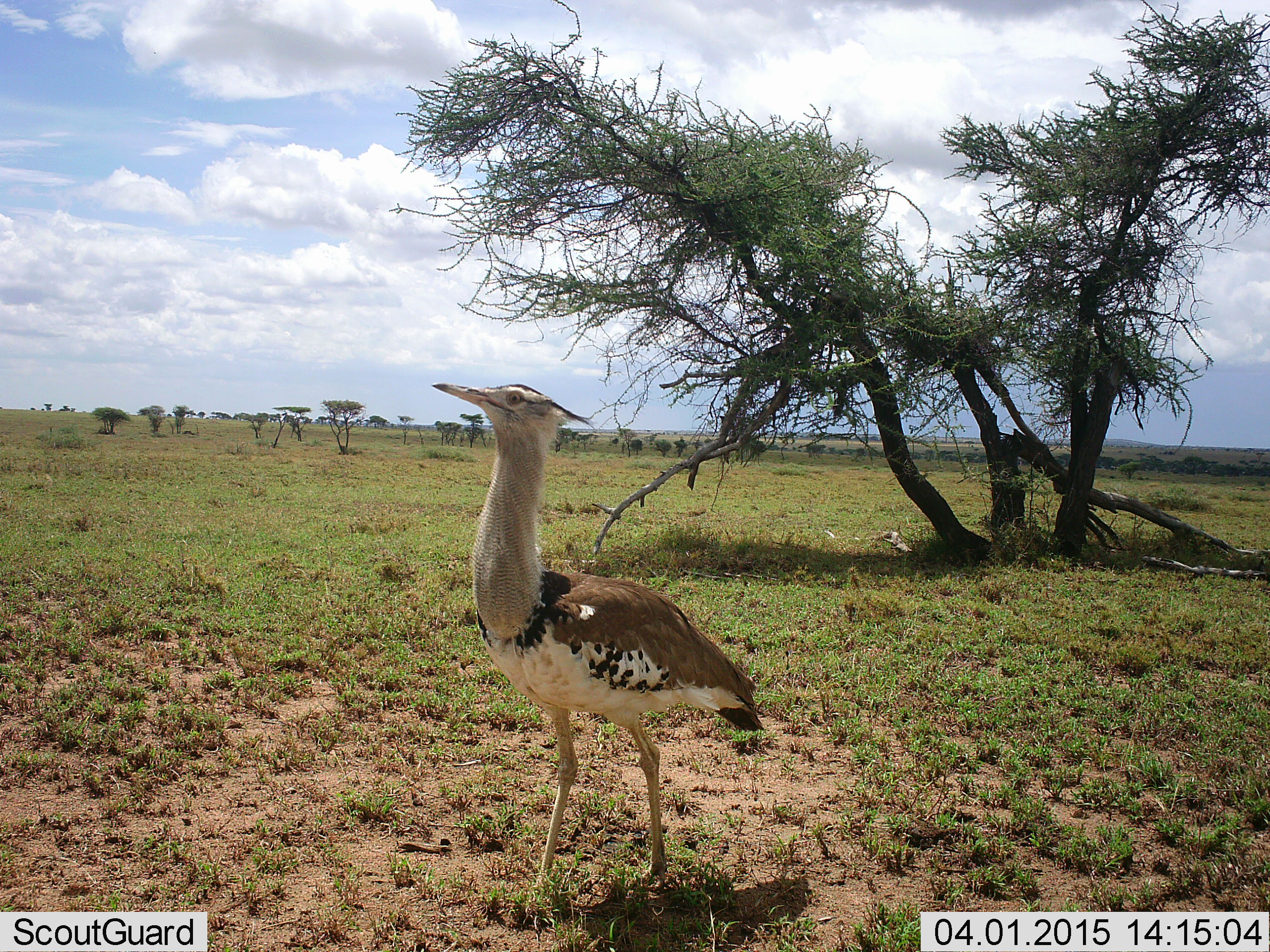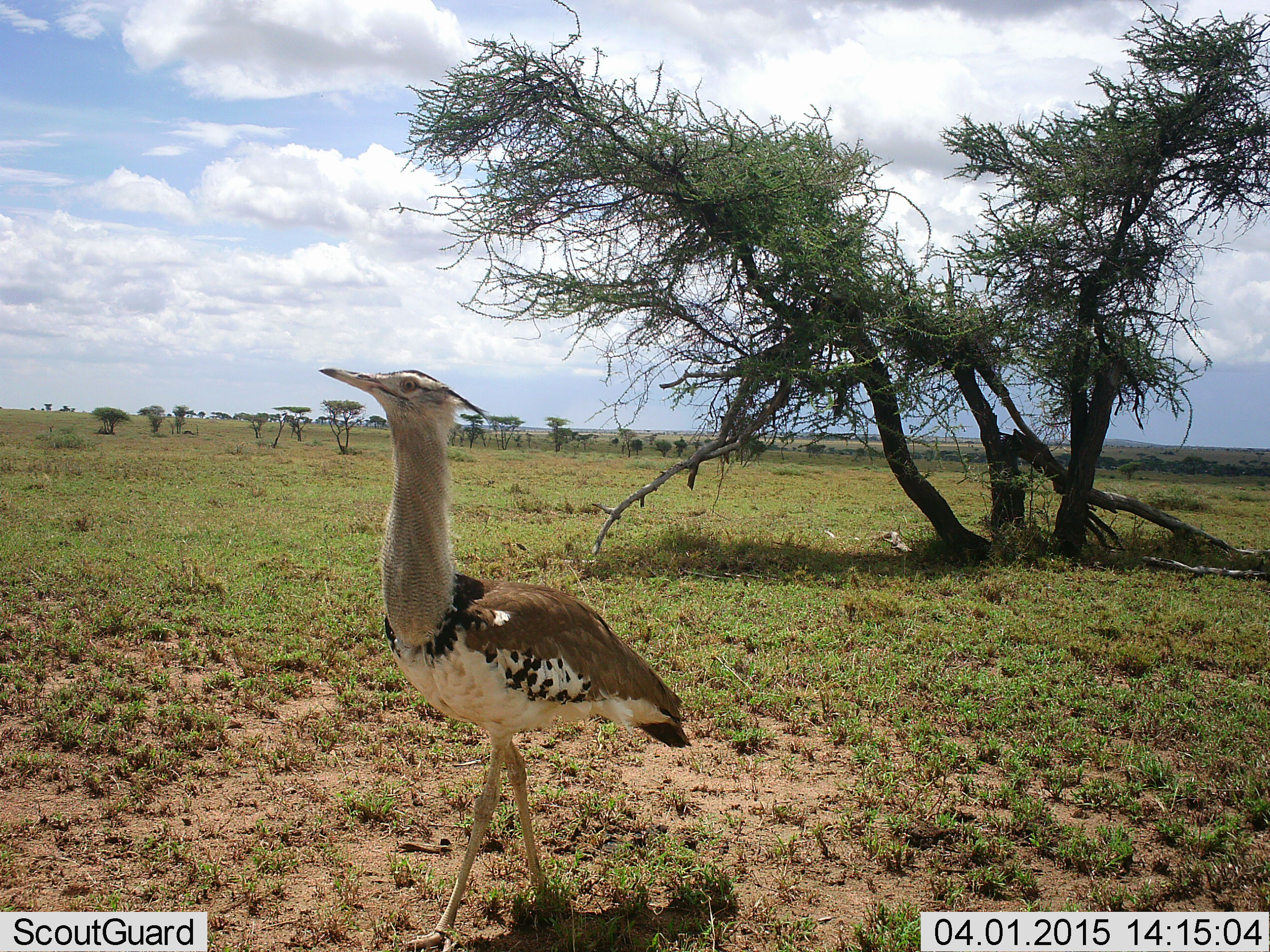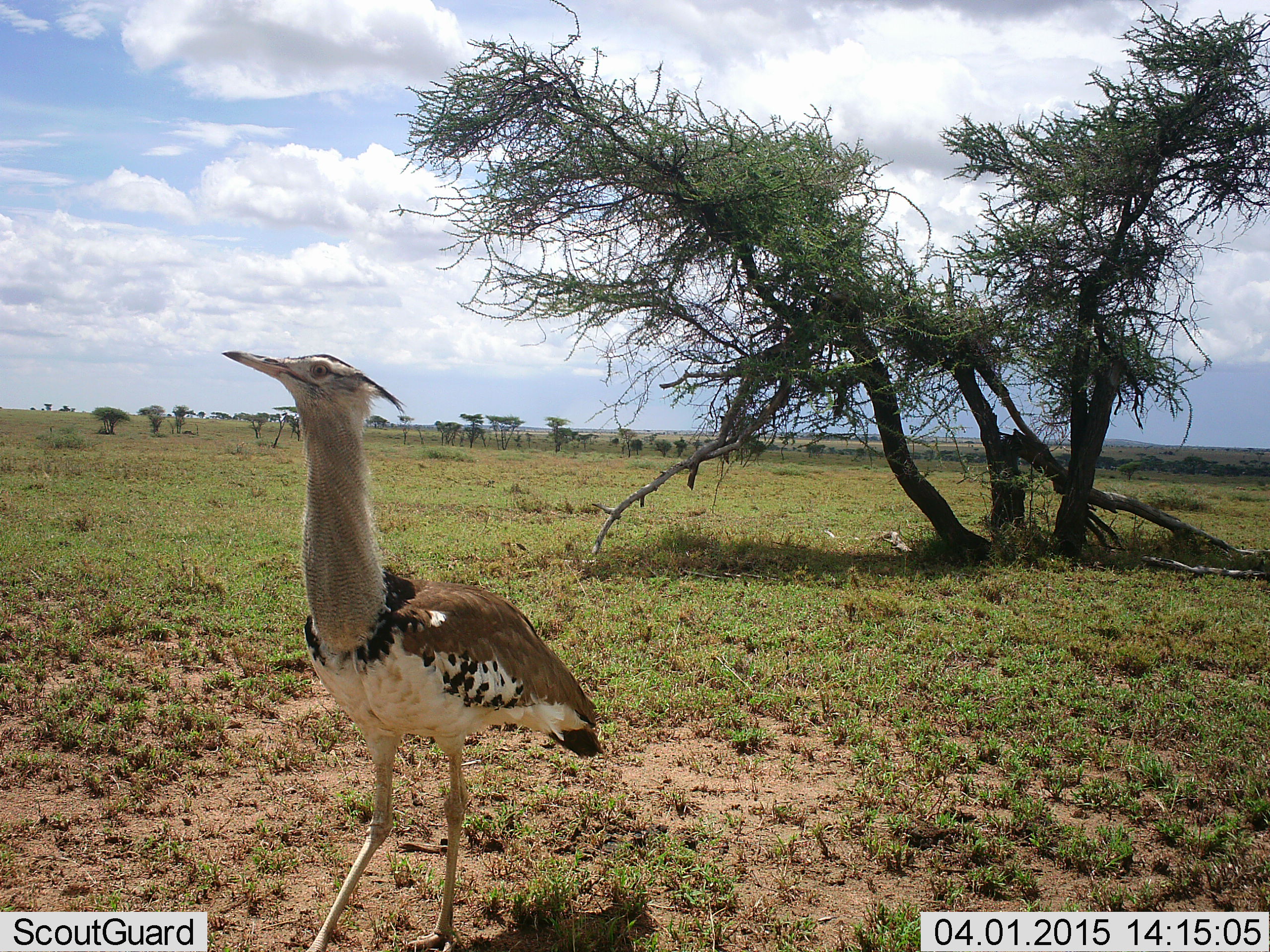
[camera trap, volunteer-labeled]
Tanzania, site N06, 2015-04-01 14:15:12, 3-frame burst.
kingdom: Animalia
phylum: Chordata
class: Aves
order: Otidiformes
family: Otididae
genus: Ardeotis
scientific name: Ardeotis kori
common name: kori bustard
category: koribustard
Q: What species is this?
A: Koribustard (kori bustard) (Ardeotis kori).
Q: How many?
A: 1.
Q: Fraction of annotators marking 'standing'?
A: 20%.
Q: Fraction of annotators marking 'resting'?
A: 0%.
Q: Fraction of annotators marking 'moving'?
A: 80%.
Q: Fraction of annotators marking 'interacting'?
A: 0%.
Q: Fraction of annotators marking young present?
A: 0%.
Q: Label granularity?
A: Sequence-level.